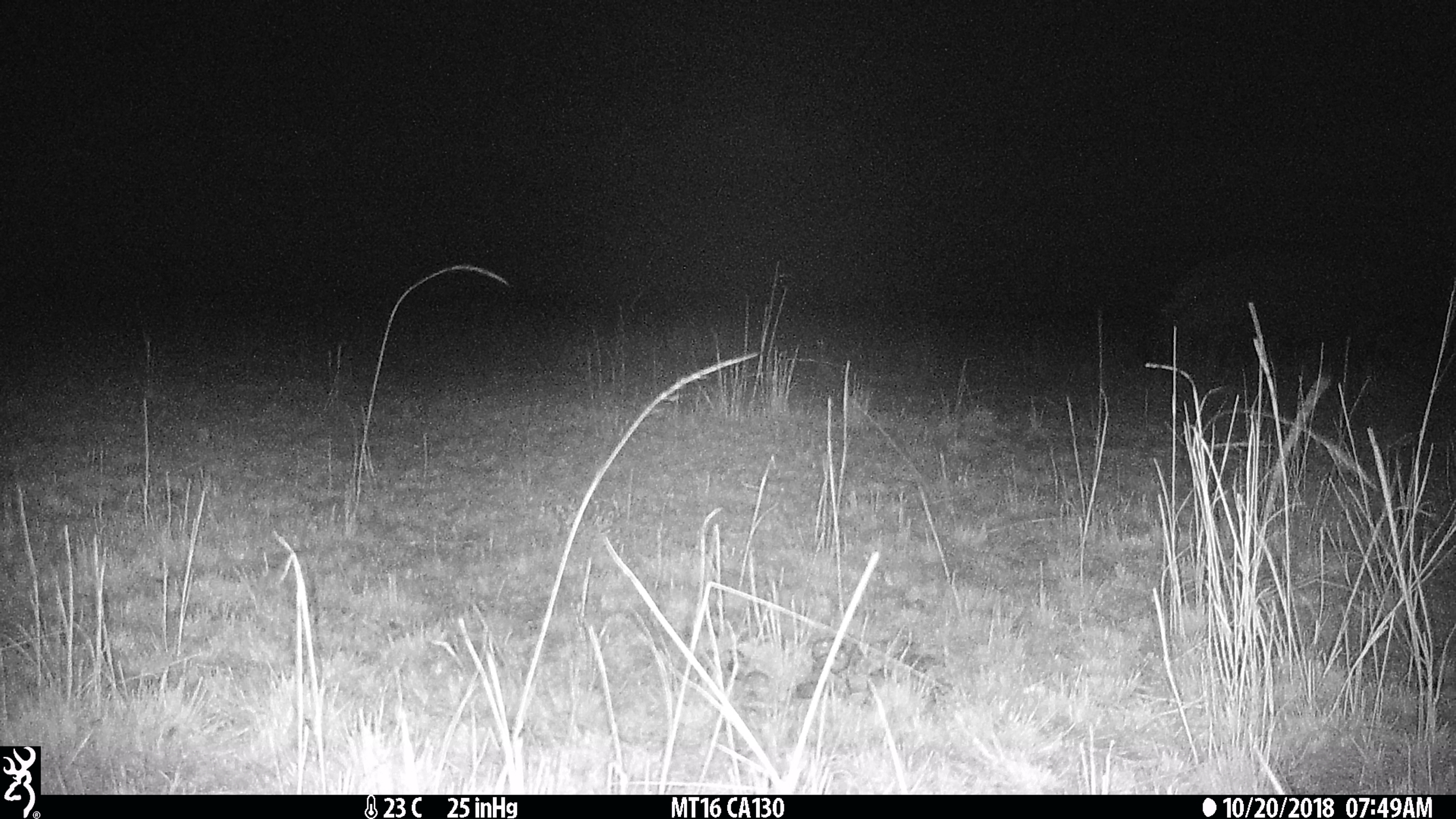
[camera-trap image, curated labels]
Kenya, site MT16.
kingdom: Animalia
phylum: Chordata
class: Mammalia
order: Artiodactyla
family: Hippopotamidae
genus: Hippopotamus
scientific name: Hippopotamus amphibius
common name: hippopotamus